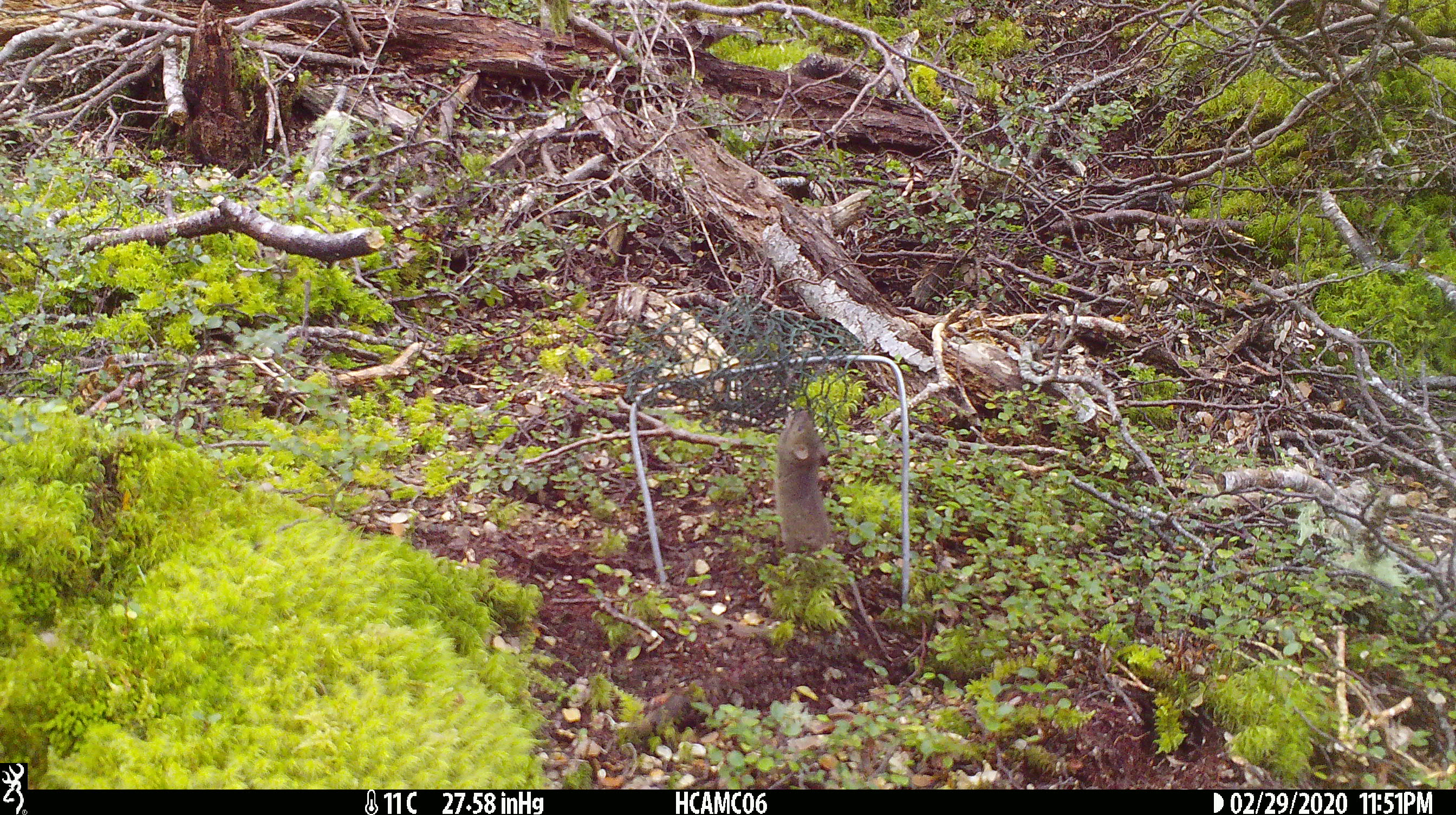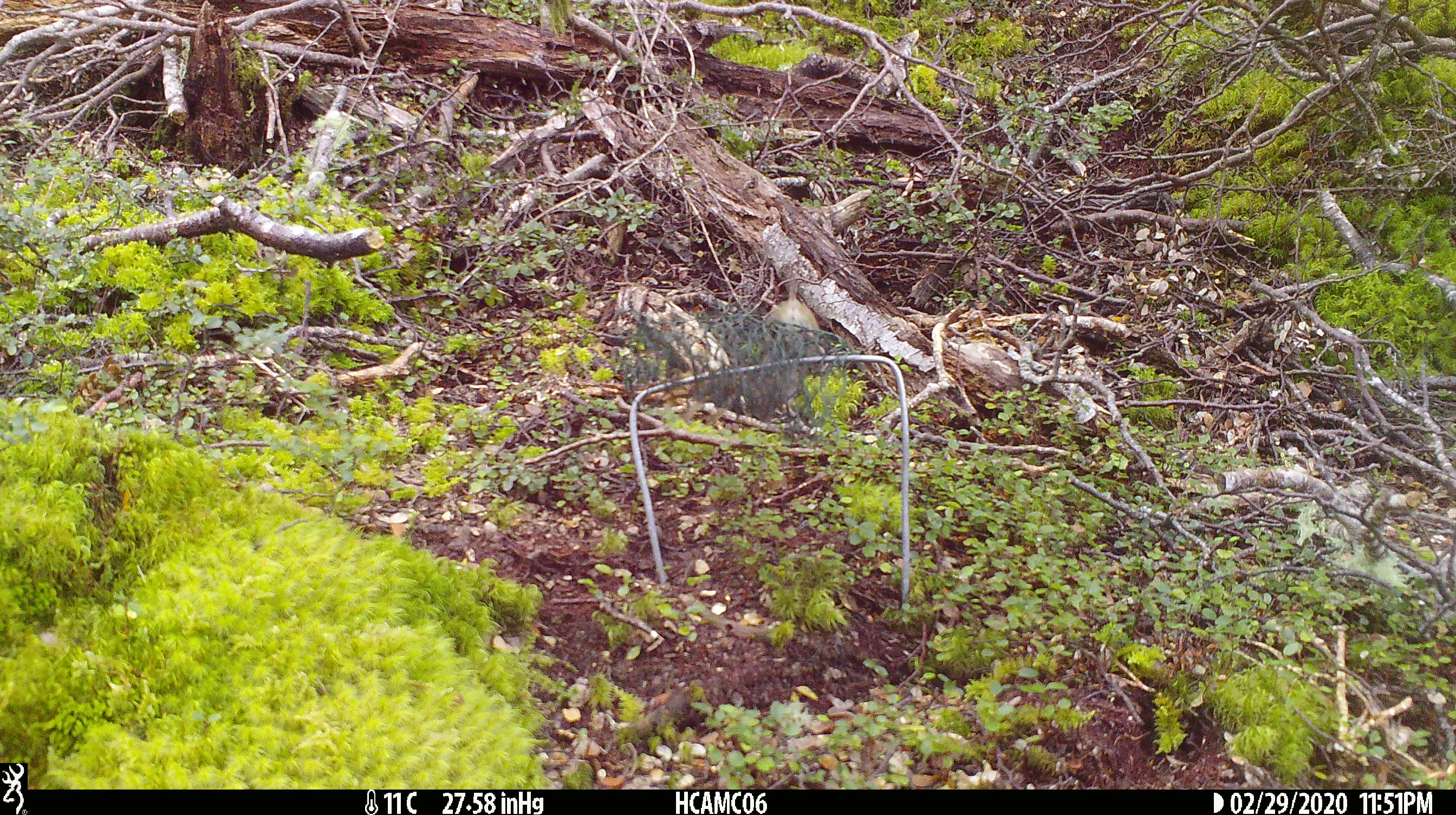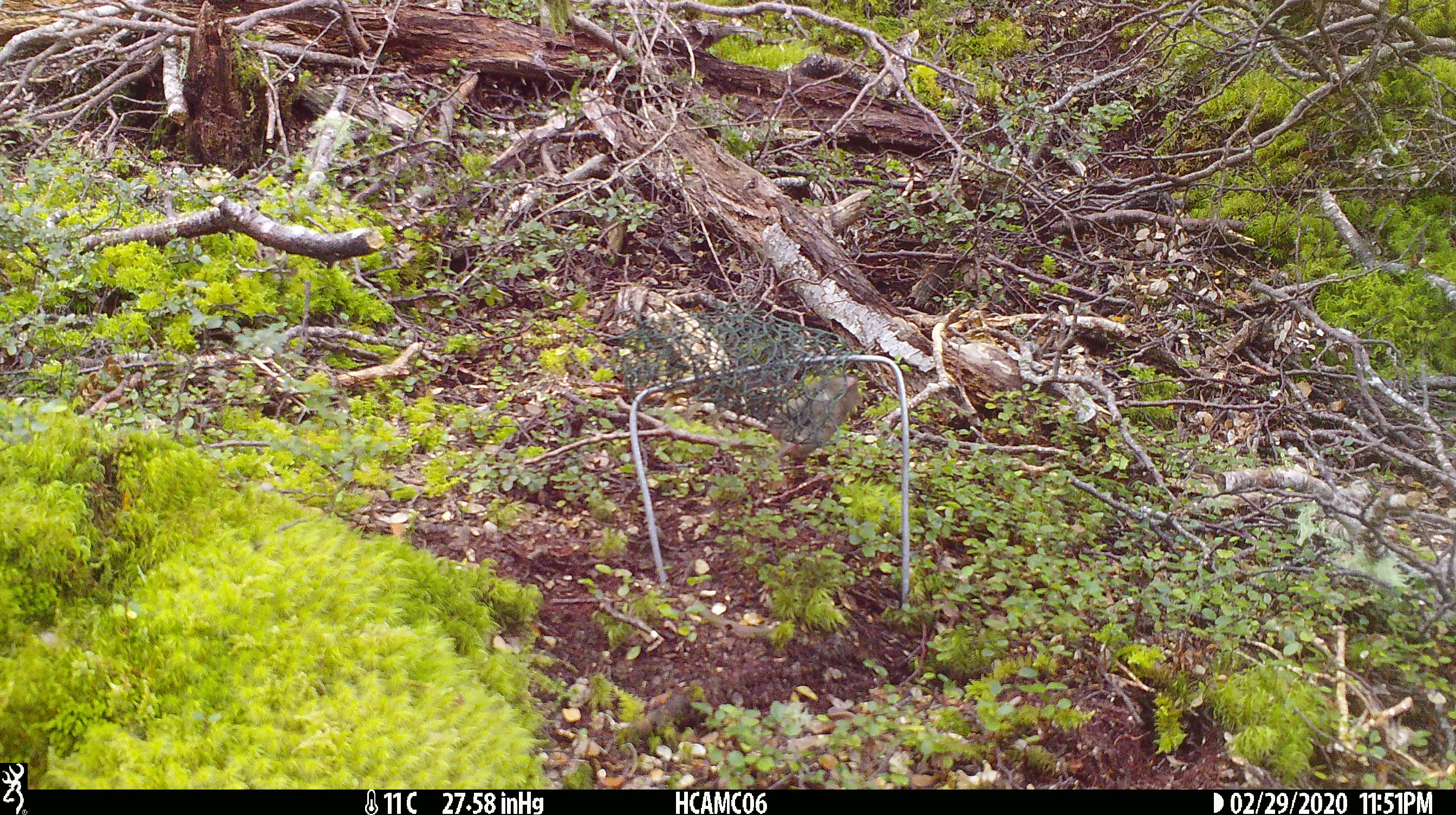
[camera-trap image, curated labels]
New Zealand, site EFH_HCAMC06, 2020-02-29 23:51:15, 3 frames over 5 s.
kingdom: Animalia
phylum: Chordata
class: Mammalia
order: Rodentia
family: Muridae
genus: Mus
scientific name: Mus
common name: mouse